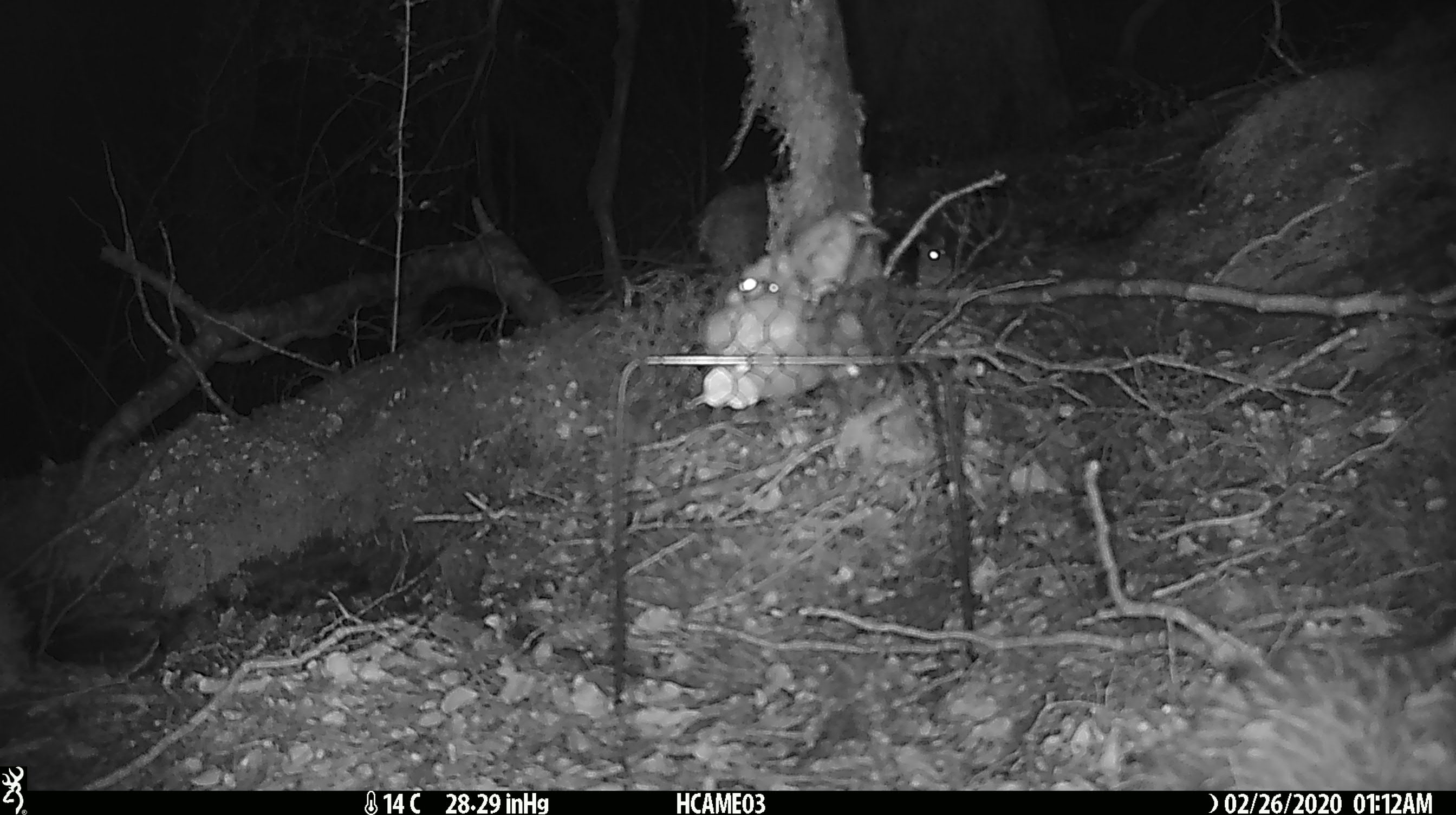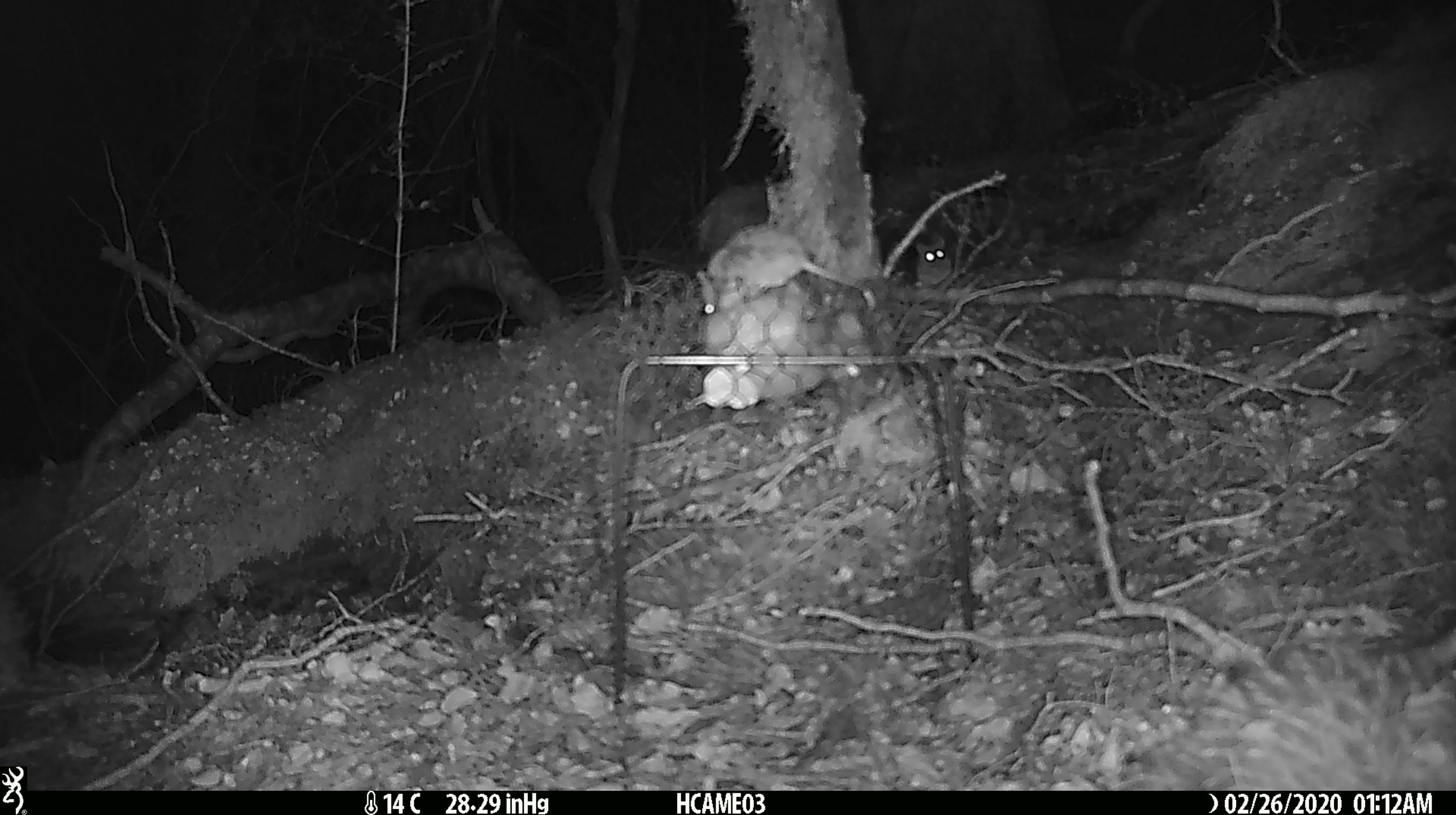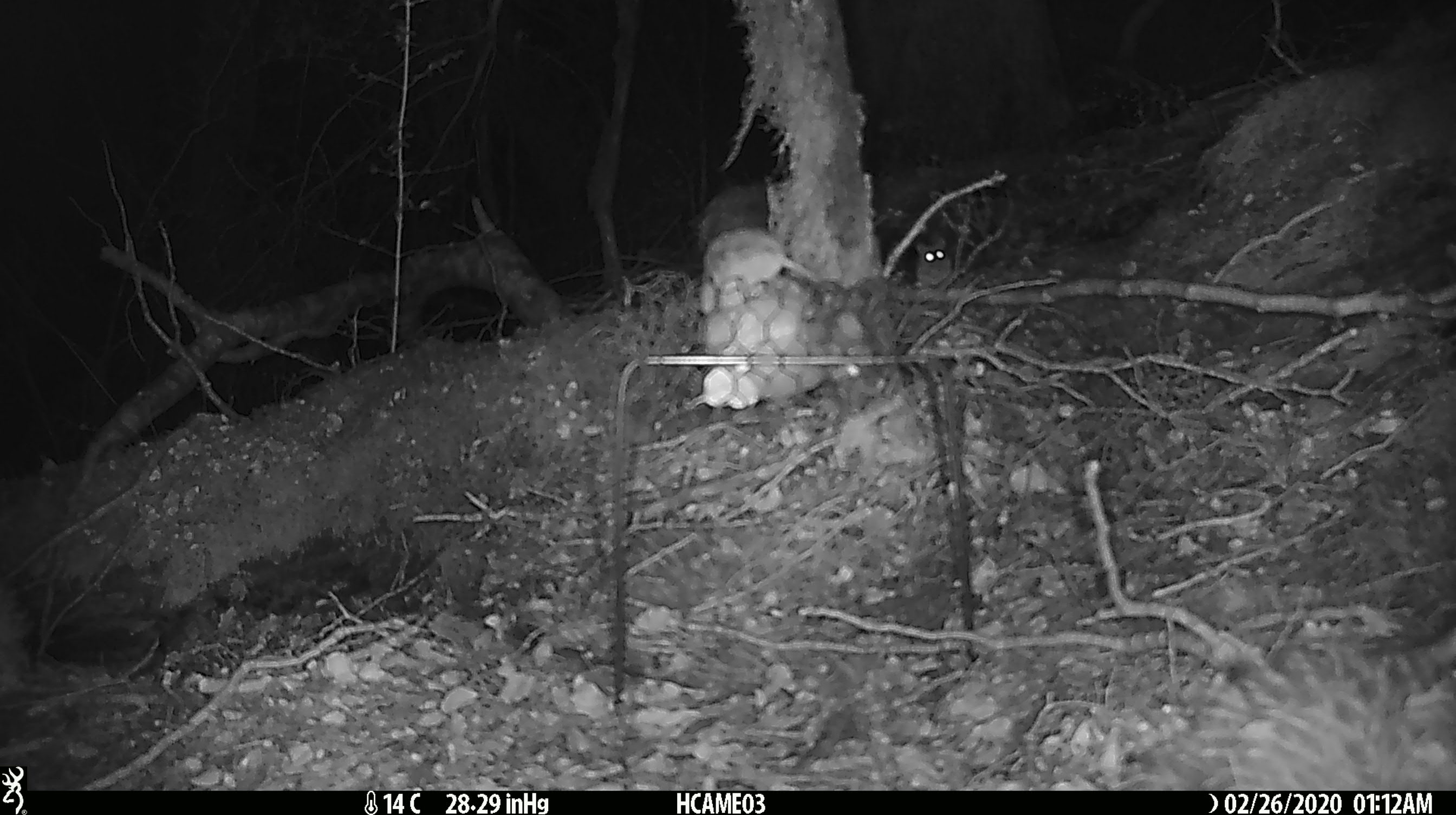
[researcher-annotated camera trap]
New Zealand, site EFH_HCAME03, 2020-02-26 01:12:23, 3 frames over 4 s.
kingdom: Animalia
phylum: Chordata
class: Mammalia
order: Rodentia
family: Muridae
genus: Mus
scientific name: Mus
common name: mouse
Mouse (Mus).